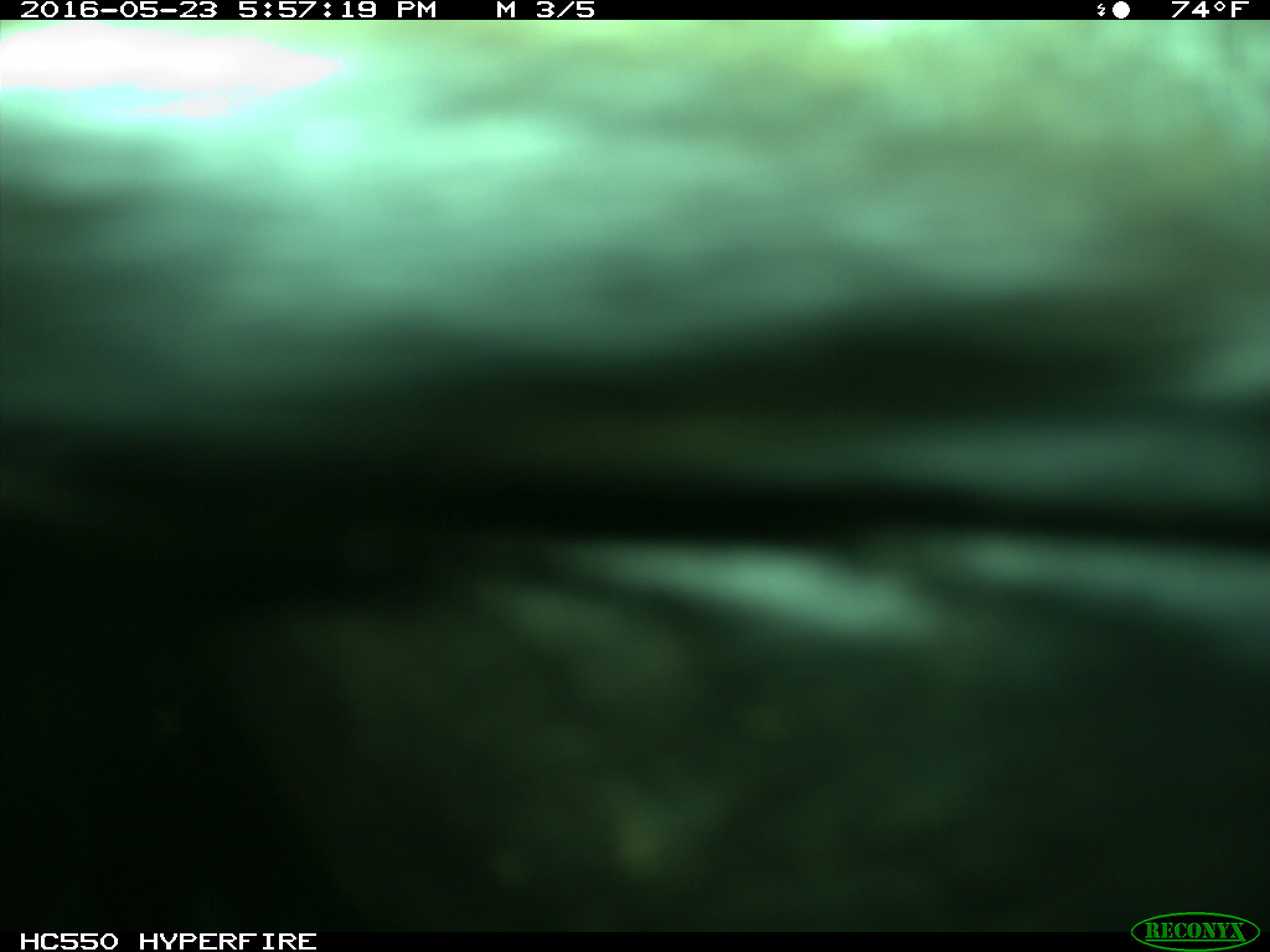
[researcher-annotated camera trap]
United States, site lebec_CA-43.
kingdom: Animalia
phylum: Chordata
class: Mammalia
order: Artiodactyla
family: Bovidae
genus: Bos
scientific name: Bos taurus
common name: domestic cow